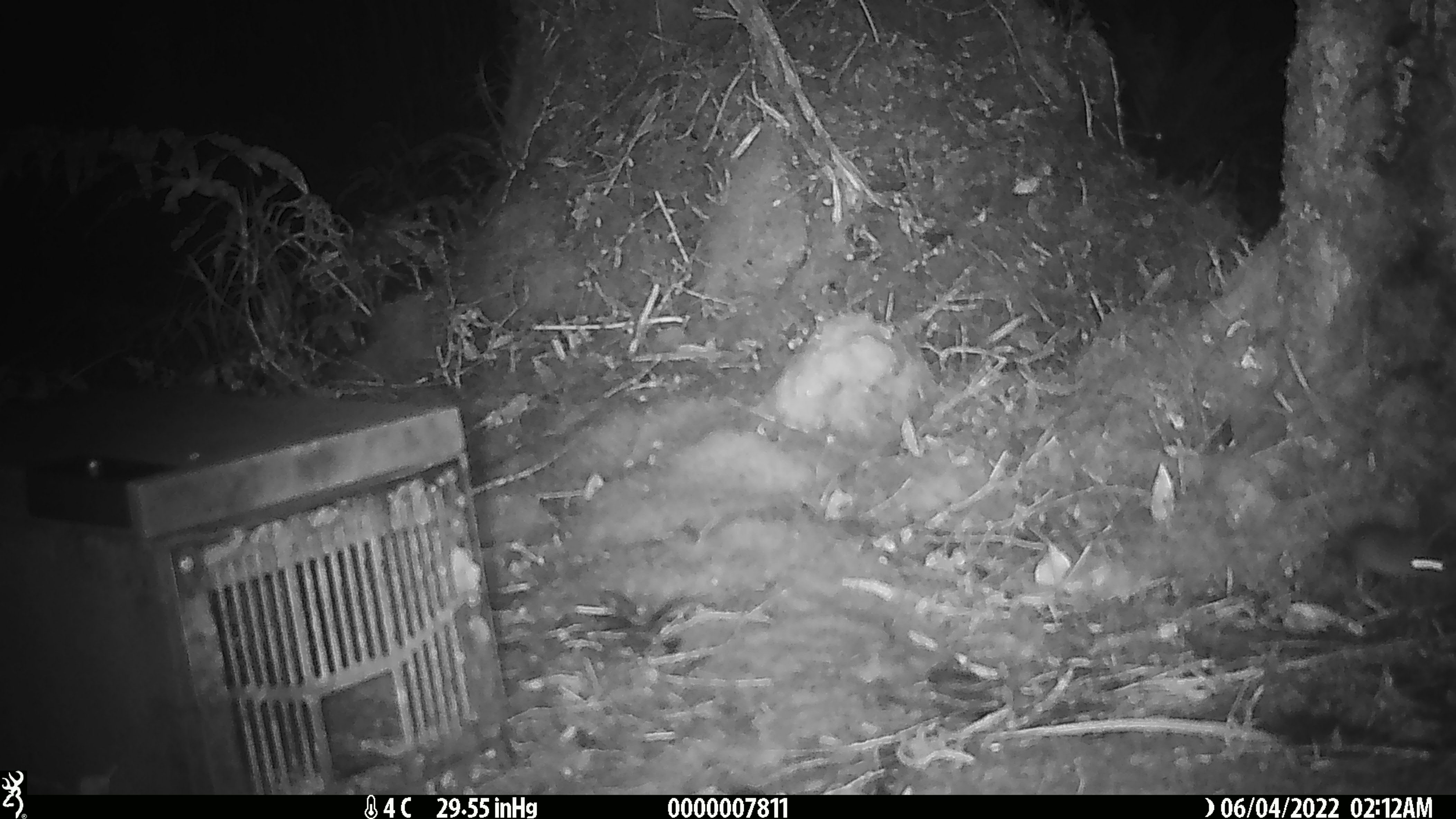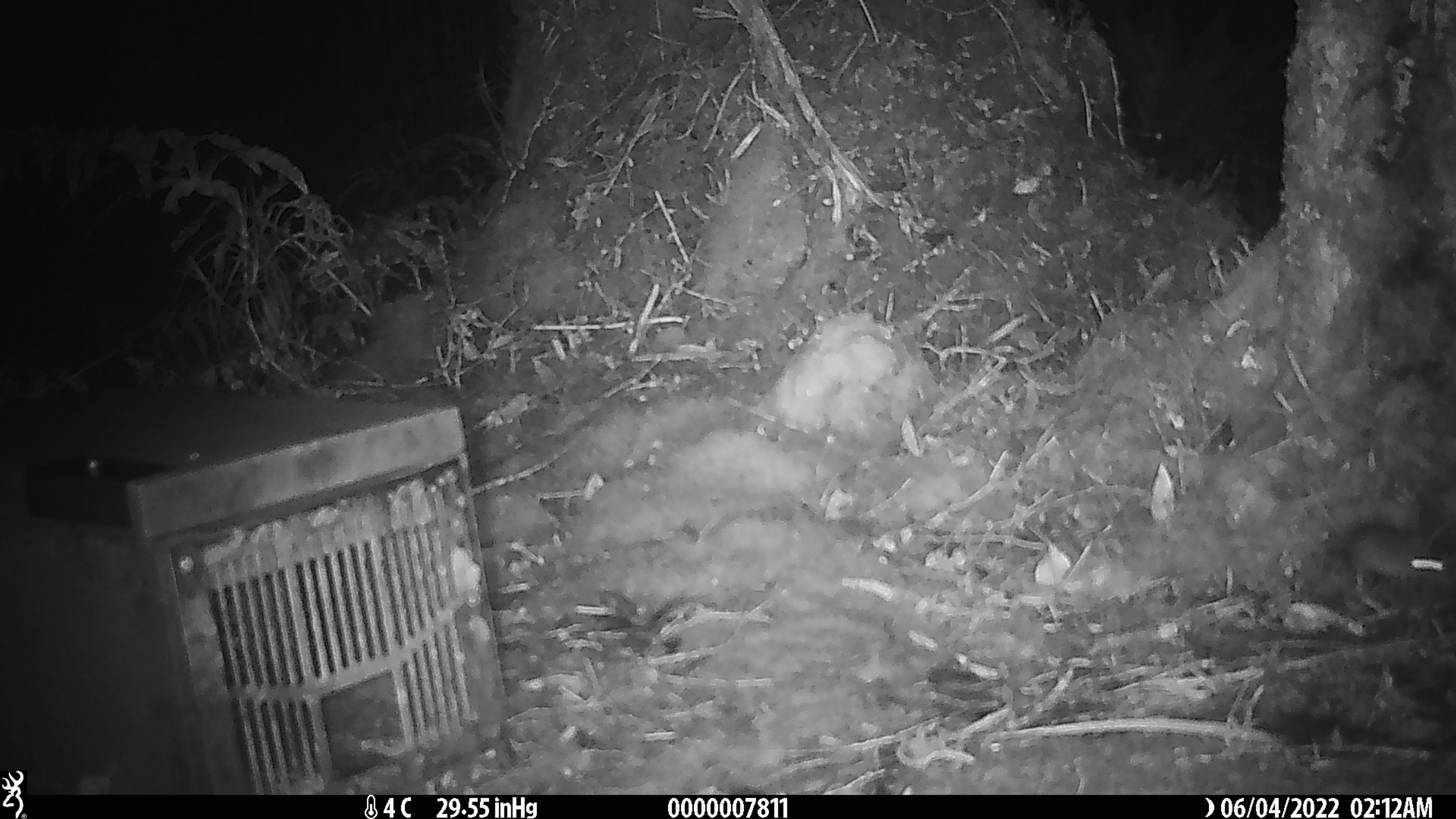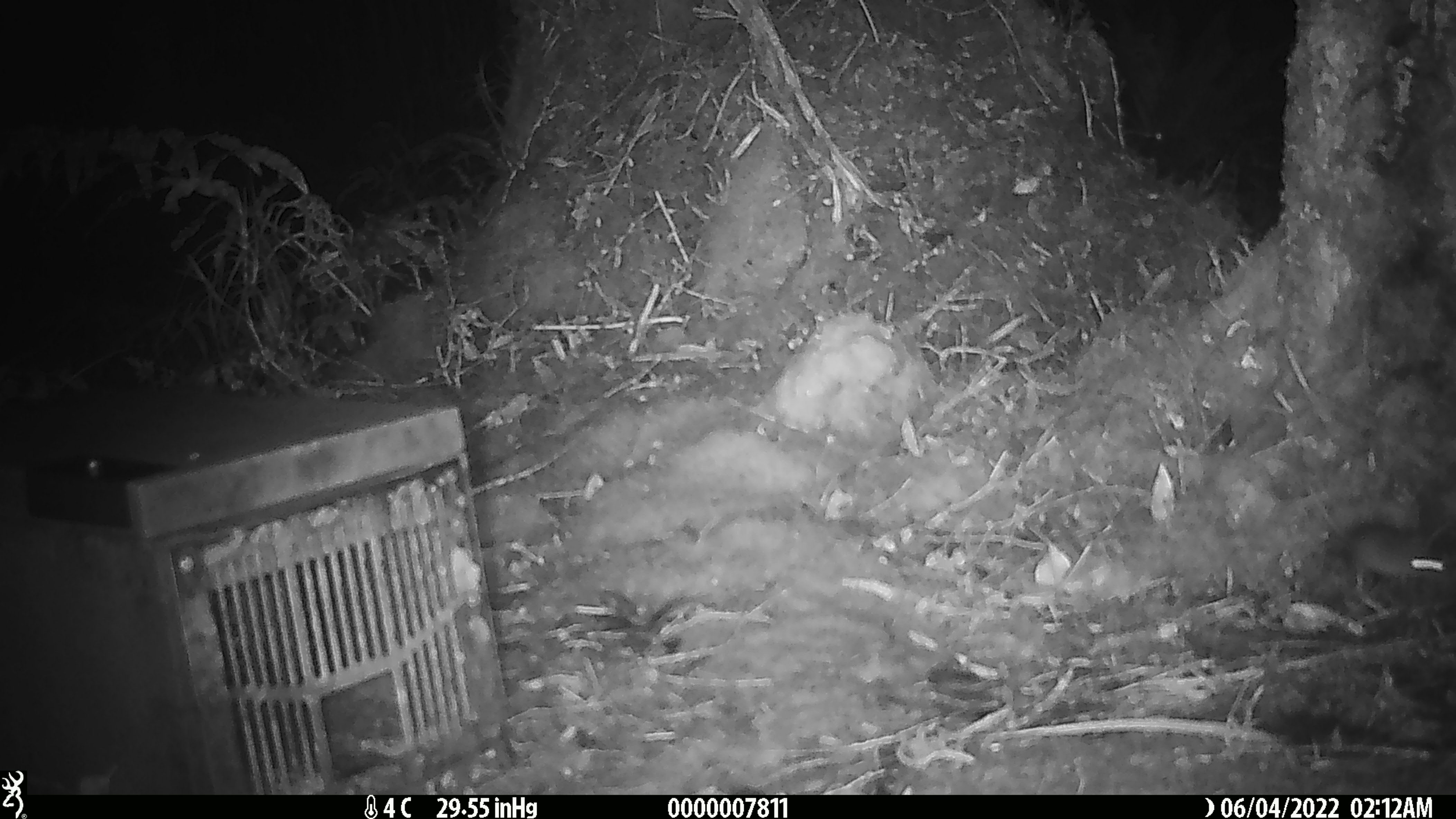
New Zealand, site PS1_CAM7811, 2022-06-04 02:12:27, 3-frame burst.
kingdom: Animalia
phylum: Chordata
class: Mammalia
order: Rodentia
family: Muridae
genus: Mus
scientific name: Mus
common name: mouse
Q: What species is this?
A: Mouse (Mus).